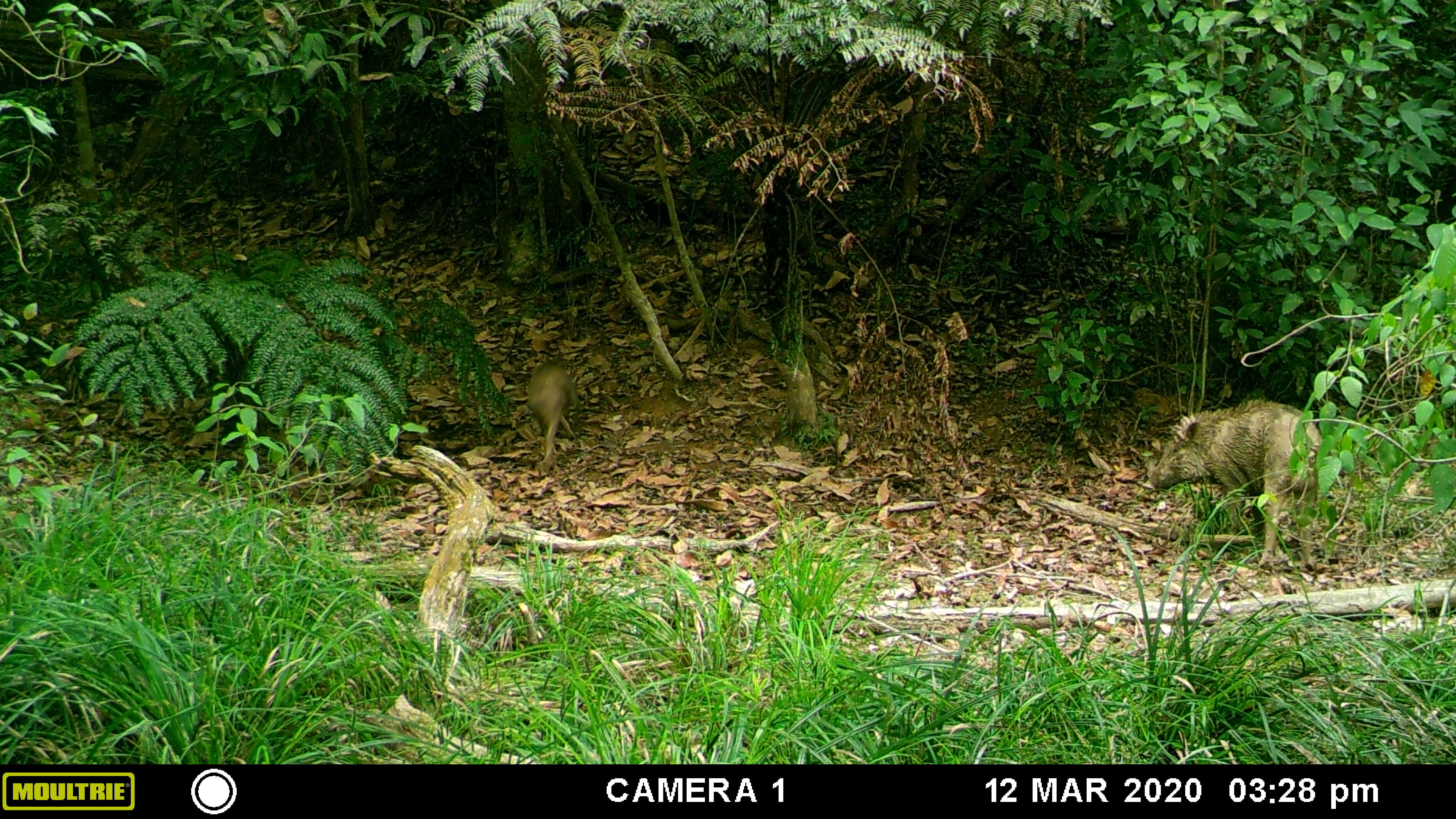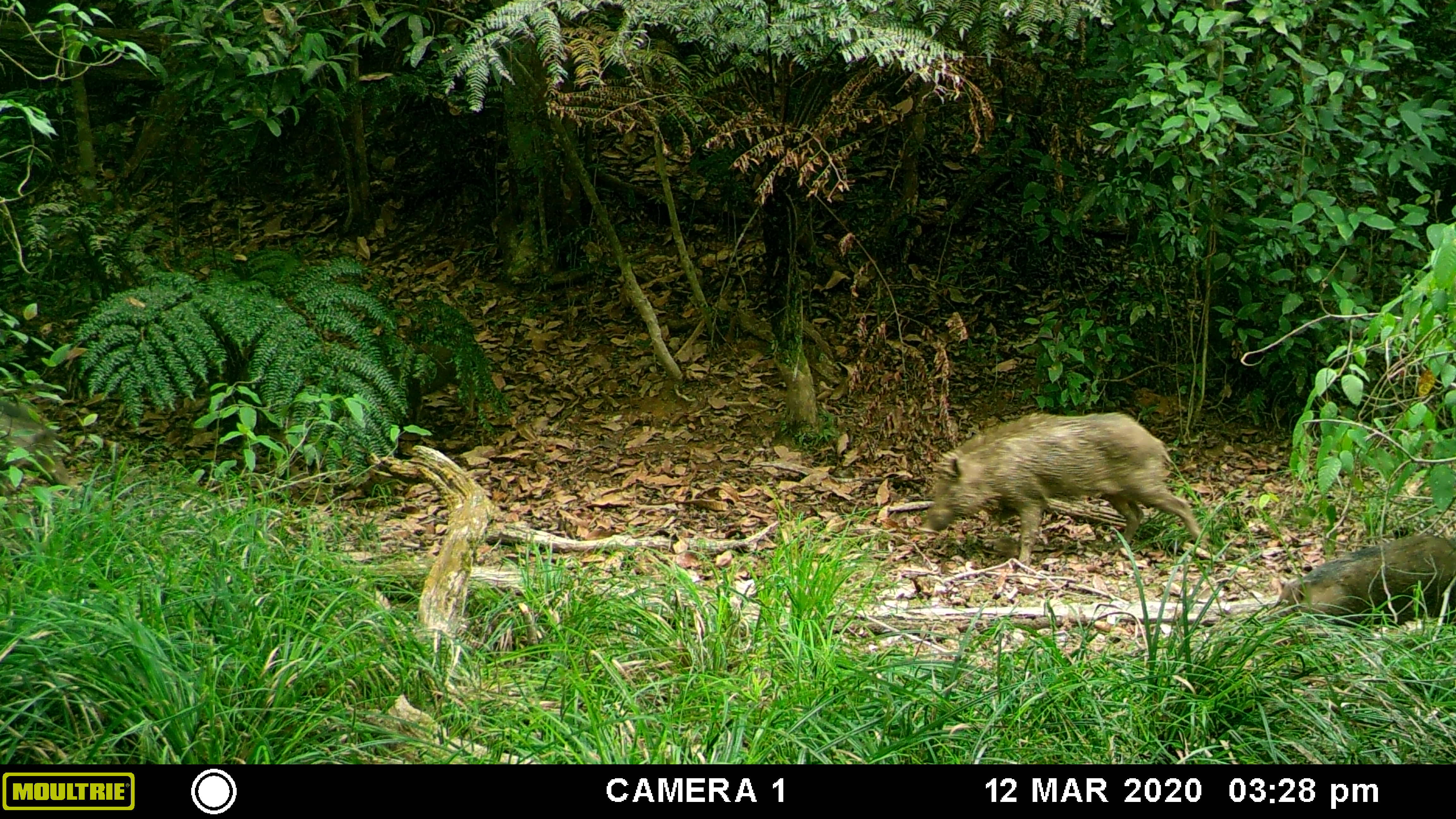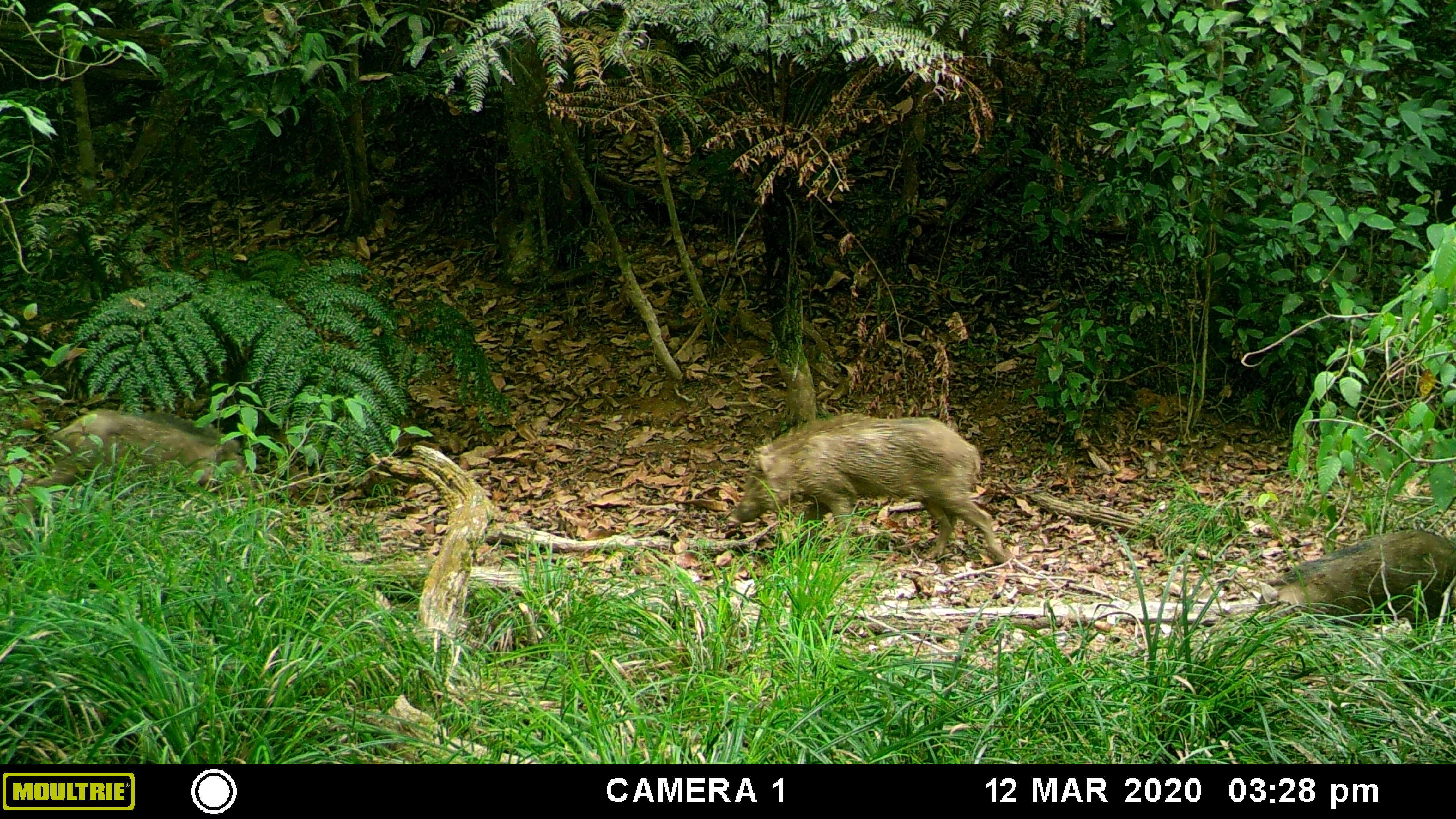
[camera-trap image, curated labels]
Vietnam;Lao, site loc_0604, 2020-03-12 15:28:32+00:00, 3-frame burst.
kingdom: Animalia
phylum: Chordata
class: Mammalia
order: Artiodactyla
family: Suidae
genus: Sus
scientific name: Sus scrofa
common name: eurasian wild pig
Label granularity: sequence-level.